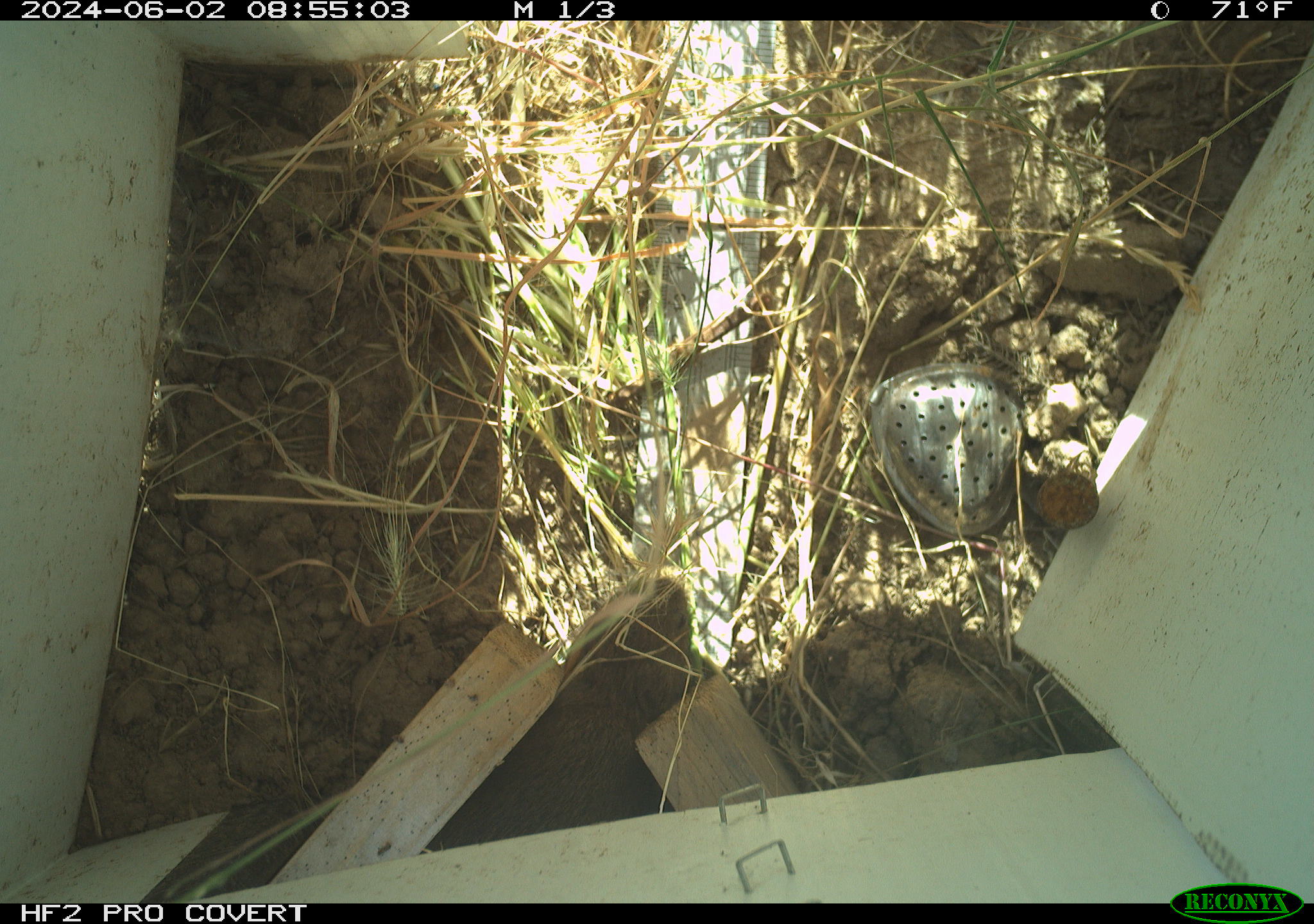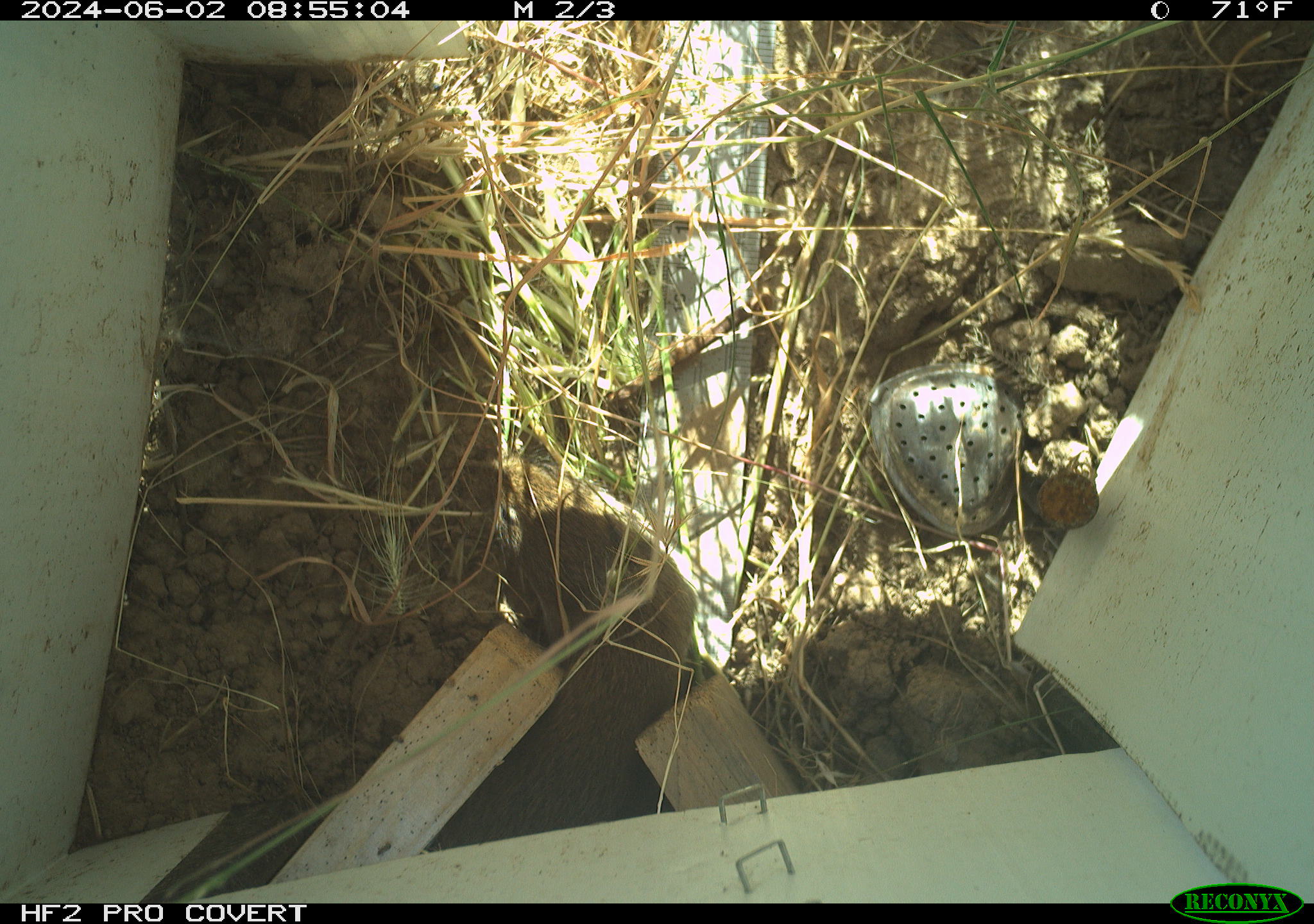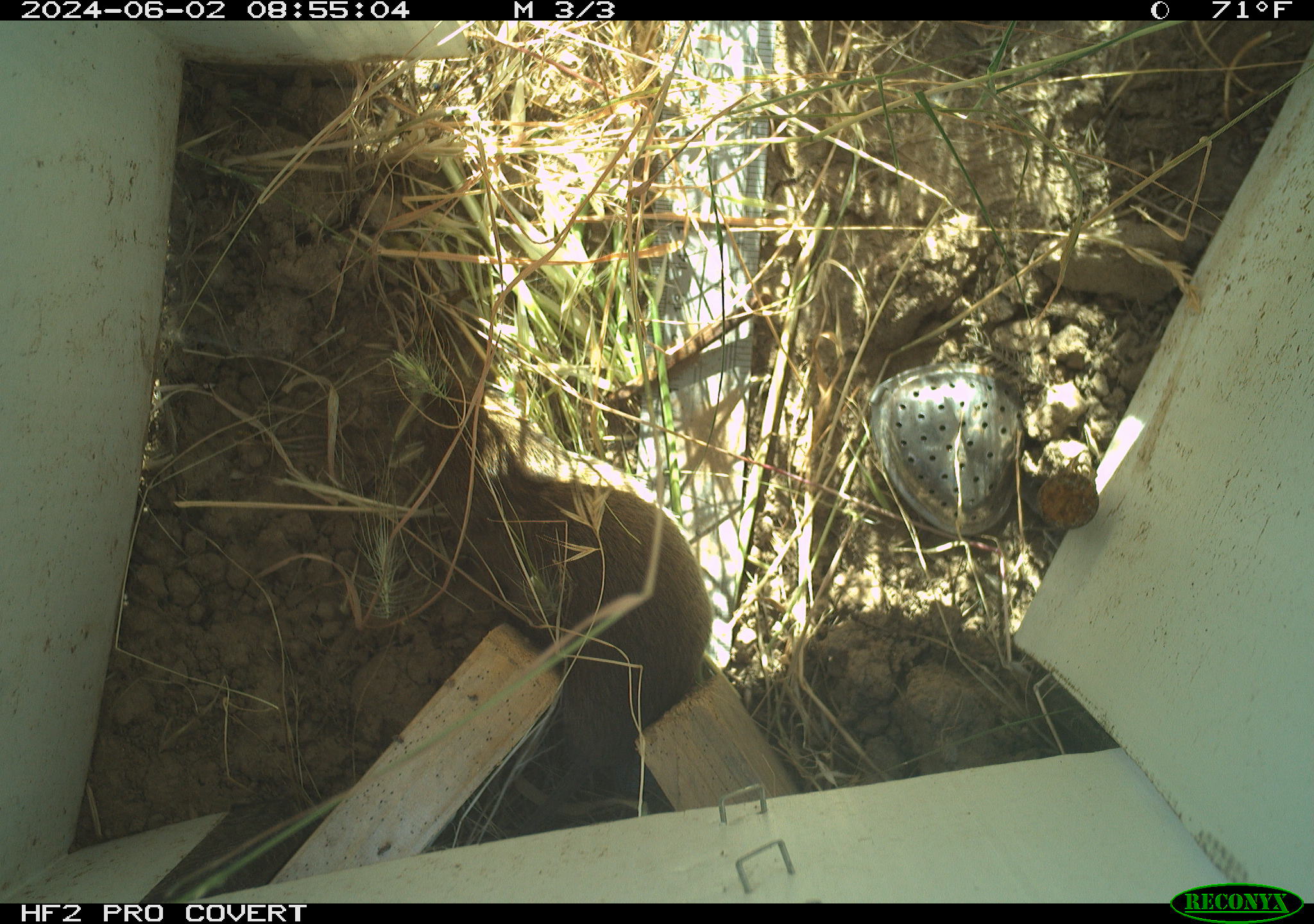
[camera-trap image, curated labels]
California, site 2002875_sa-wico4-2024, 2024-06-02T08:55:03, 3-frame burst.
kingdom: Animalia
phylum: Chordata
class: Mammalia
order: Rodentia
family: Cricetidae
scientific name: Arvicolinae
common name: voles, lemmings, and muskrats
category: arvicolinae subfamily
Arvicolinae subfamily (voles, lemmings, and muskrats) (Arvicolinae).